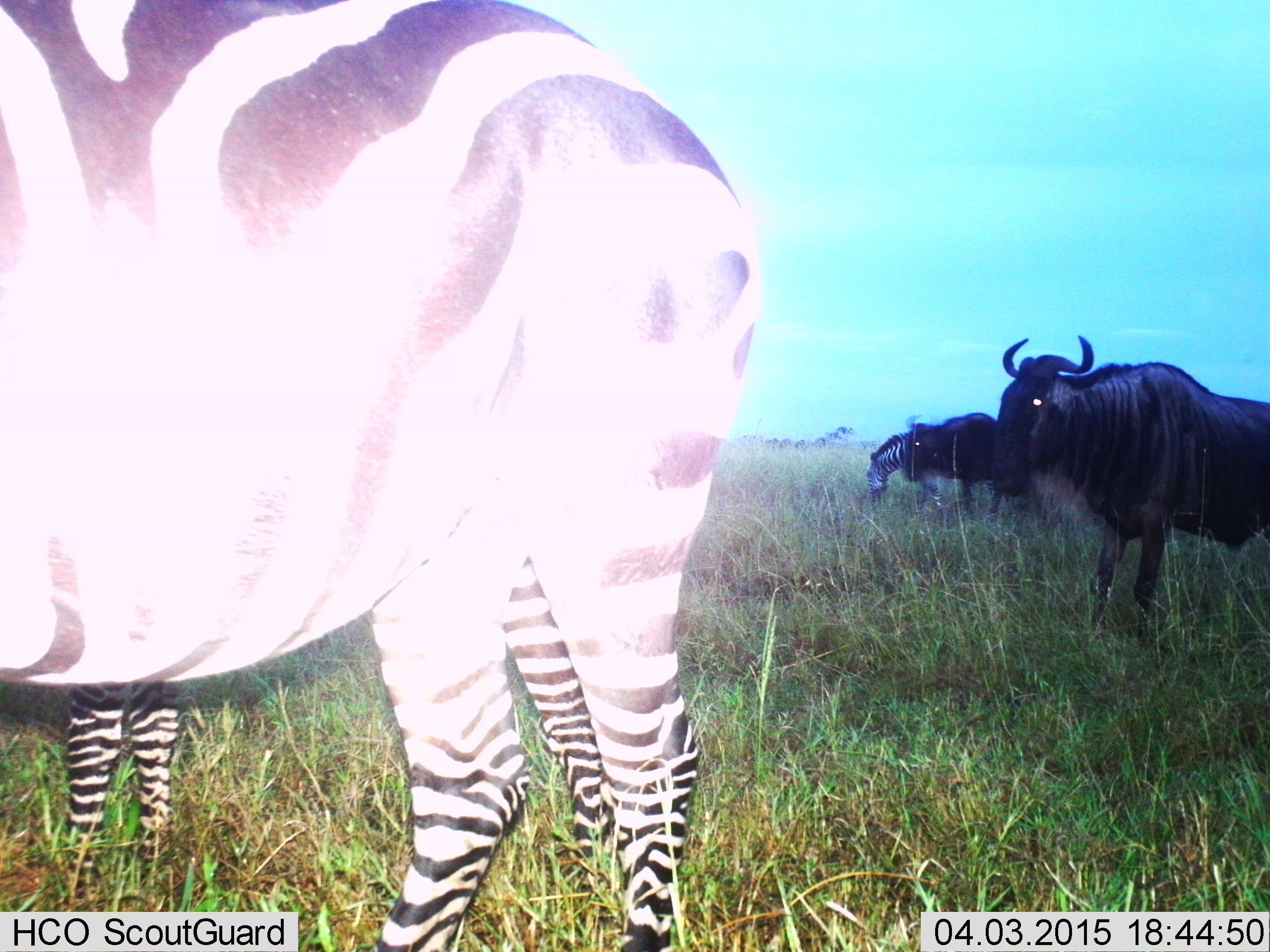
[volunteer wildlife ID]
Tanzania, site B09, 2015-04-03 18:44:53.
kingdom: Animalia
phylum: Chordata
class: Mammalia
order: Artiodactyla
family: Bovidae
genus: Connochaetes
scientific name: Connochaetes taurinus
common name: blue wildebeest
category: wildebeest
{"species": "wildebeest (blue wildebeest) (Connochaetes taurinus)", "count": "2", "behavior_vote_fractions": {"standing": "100%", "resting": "0%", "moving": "0%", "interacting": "0%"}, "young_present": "0%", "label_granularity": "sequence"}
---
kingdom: Animalia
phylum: Chordata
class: Mammalia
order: Perissodactyla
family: Equidae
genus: Equus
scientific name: Equus quagga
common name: plains zebra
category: zebra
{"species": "zebra (plains zebra) (Equus quagga)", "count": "3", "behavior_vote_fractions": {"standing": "91%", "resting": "0%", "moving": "0%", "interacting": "0%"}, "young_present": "9%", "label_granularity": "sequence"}